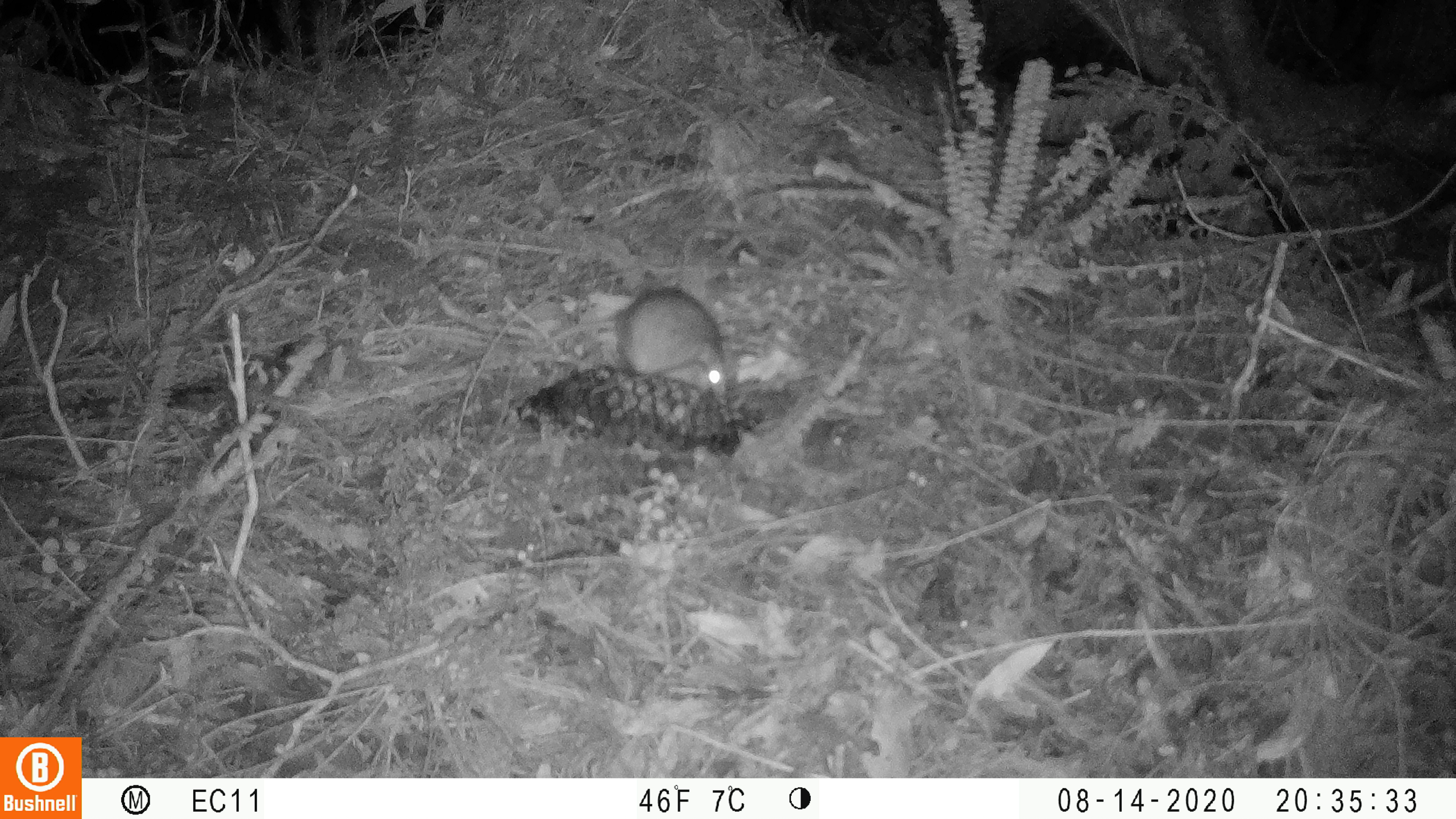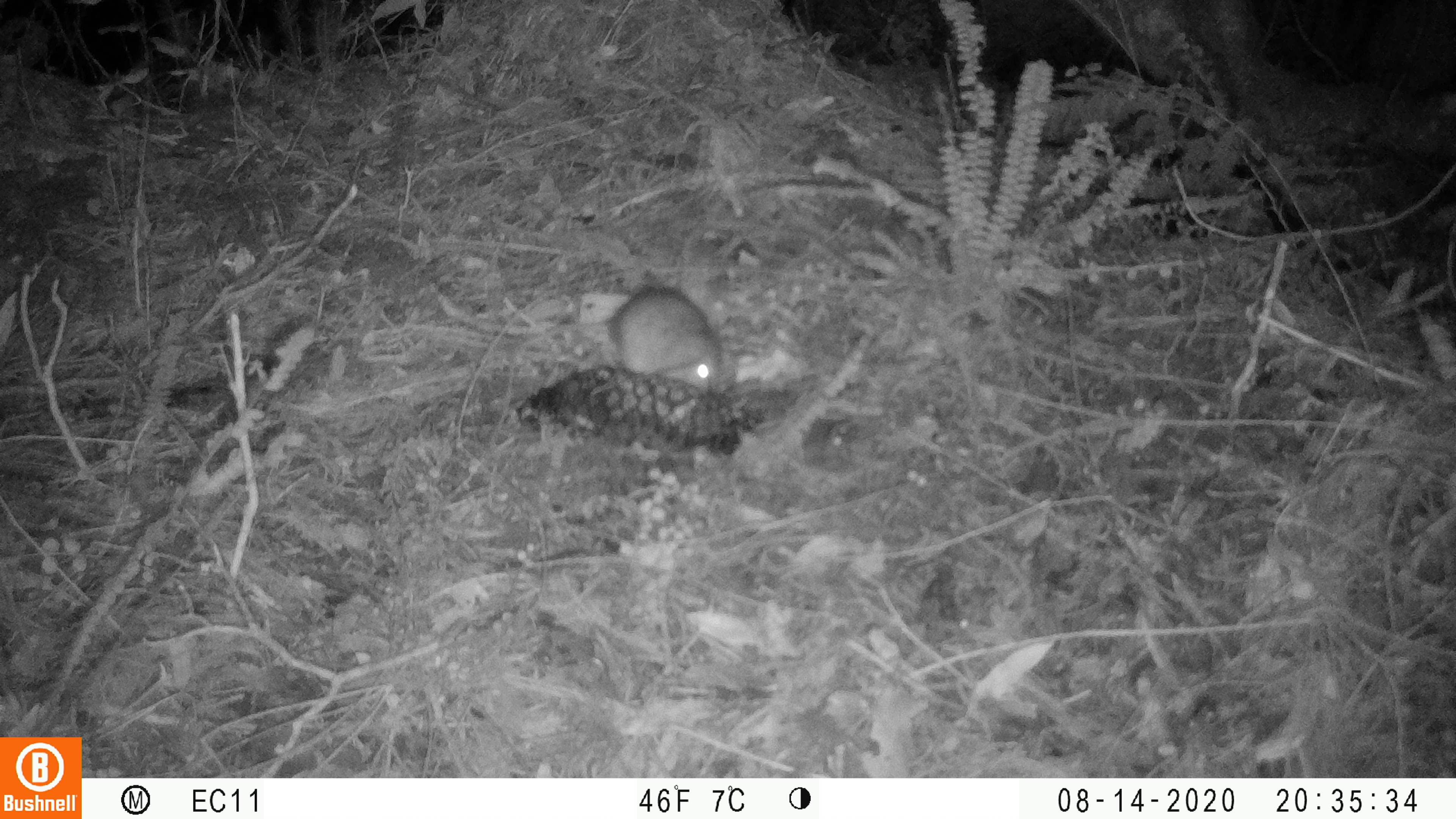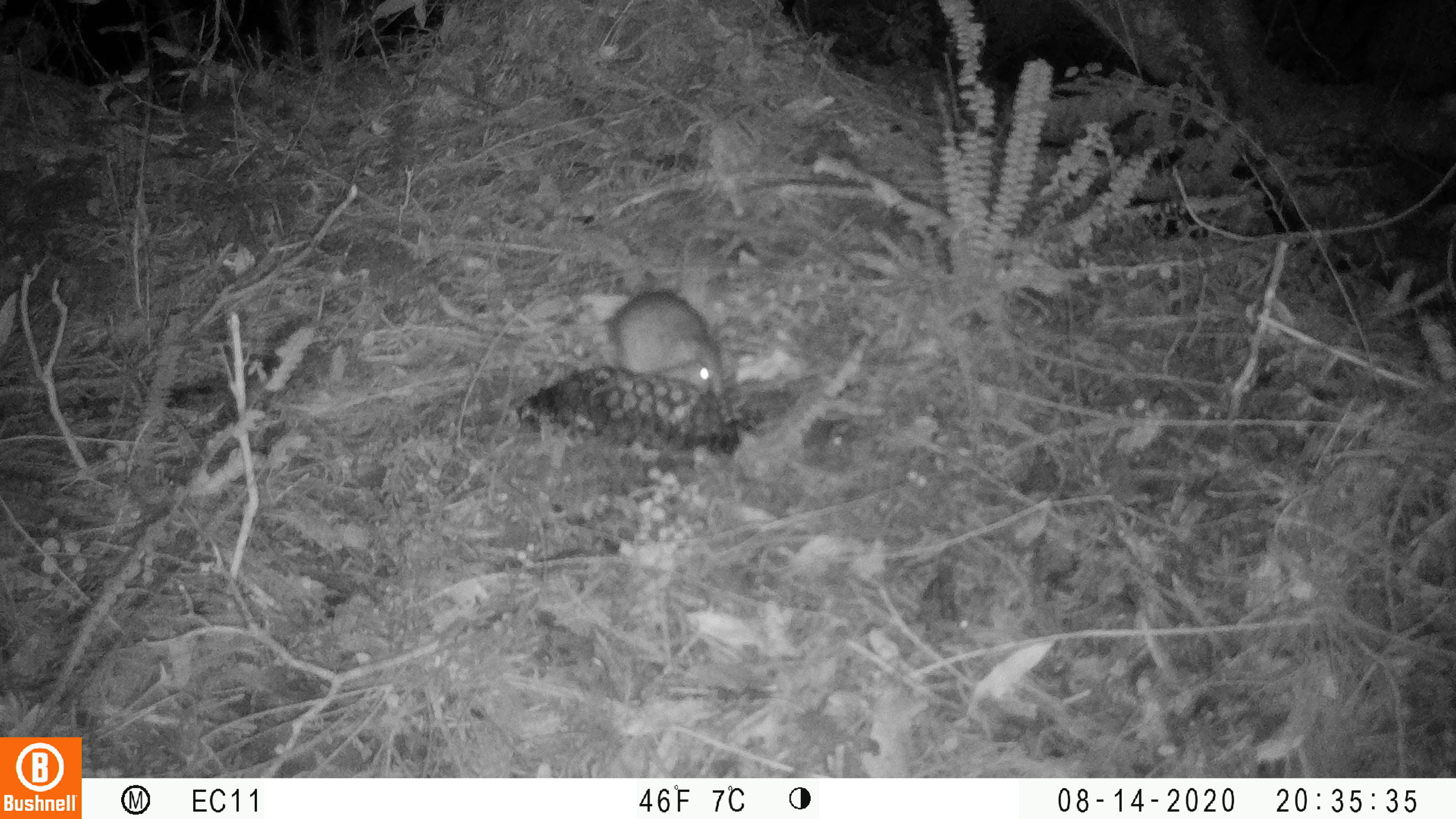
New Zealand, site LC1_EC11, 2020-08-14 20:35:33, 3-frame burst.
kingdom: Animalia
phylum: Chordata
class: Mammalia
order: Rodentia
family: Muridae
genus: Rattus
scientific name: Rattus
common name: rat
Rat (Rattus).